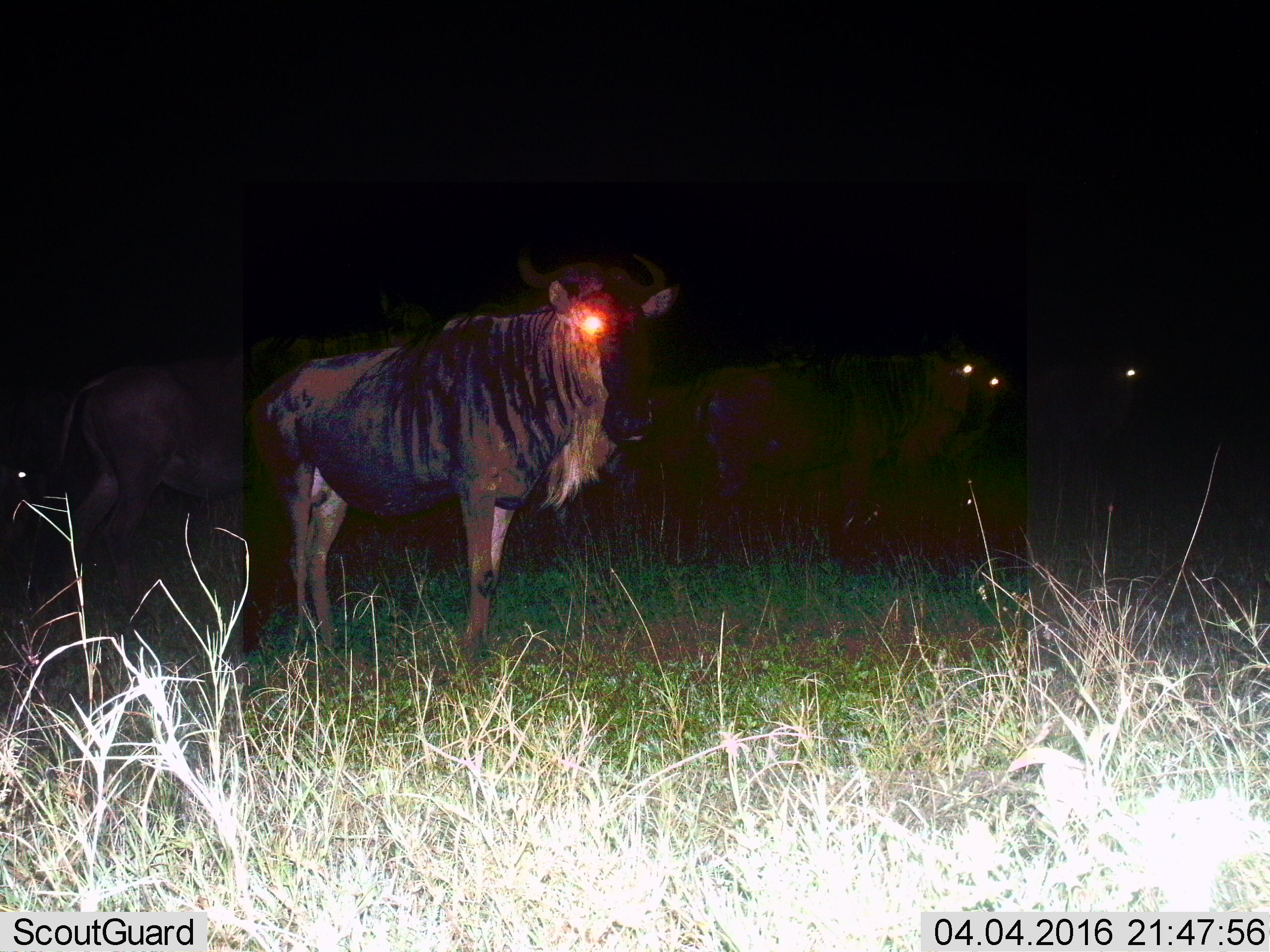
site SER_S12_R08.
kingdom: Animalia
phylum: Chordata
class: Mammalia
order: Artiodactyla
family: Bovidae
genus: Connochaetes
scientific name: Connochaetes taurinus taurinus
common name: blue wildebeest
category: wildebeestblue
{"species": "wildebeestblue (blue wildebeest) (Connochaetes taurinus taurinus)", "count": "6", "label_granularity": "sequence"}